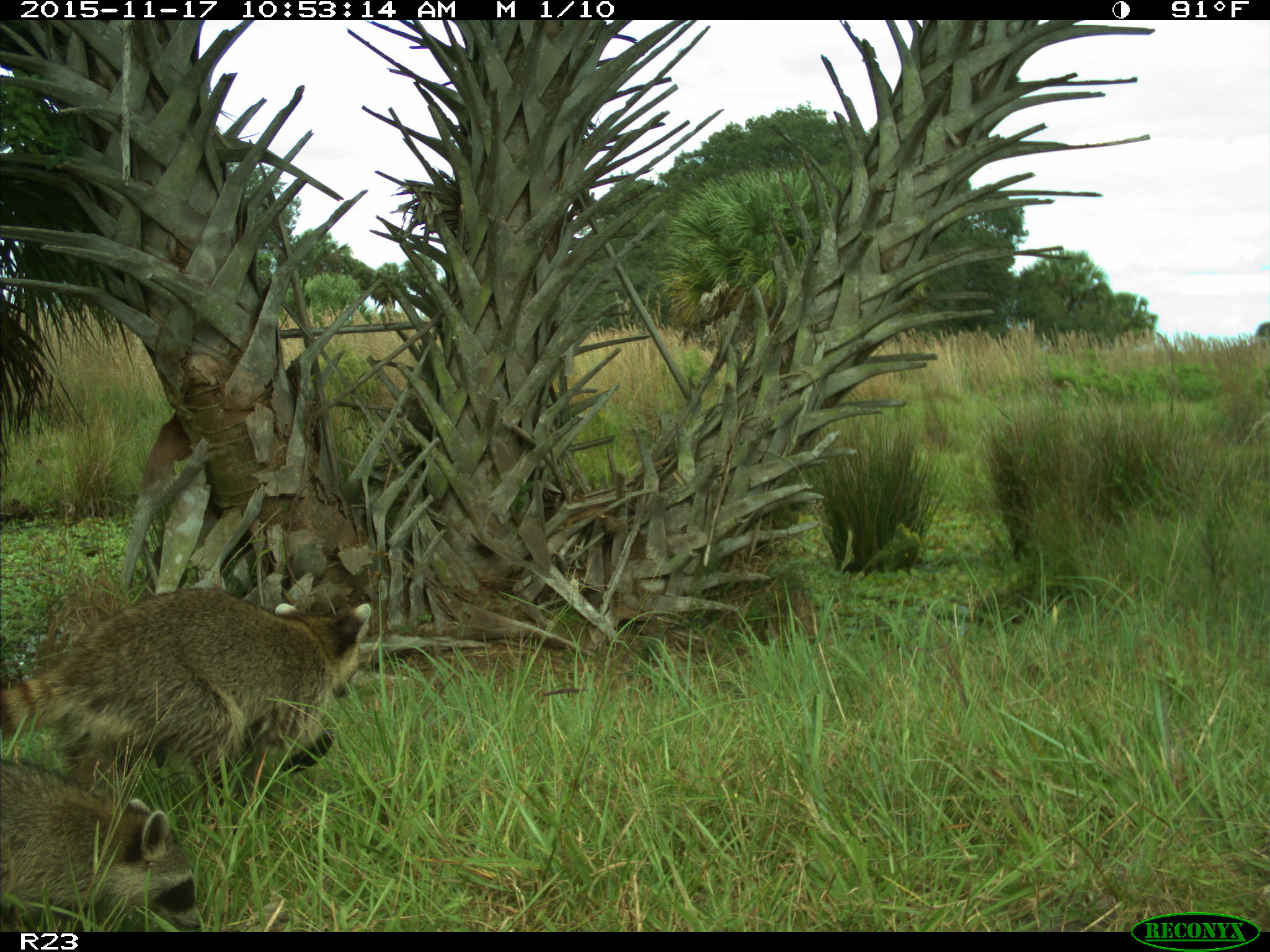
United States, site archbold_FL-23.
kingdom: Animalia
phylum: Chordata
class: Mammalia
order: Carnivora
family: Procyonidae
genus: Procyon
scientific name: Procyon lotor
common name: common raccoon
Procyon lotor (common raccoon).